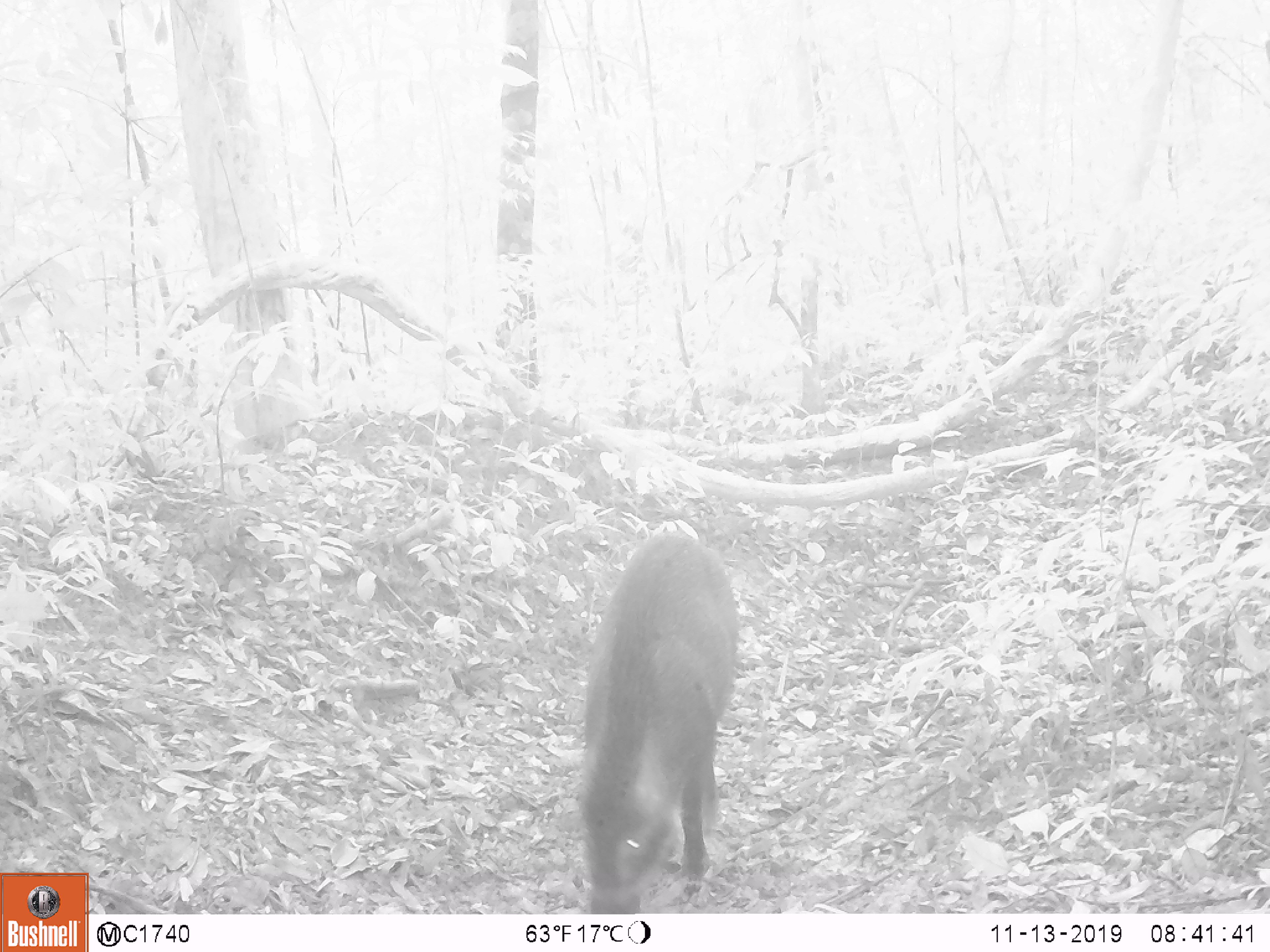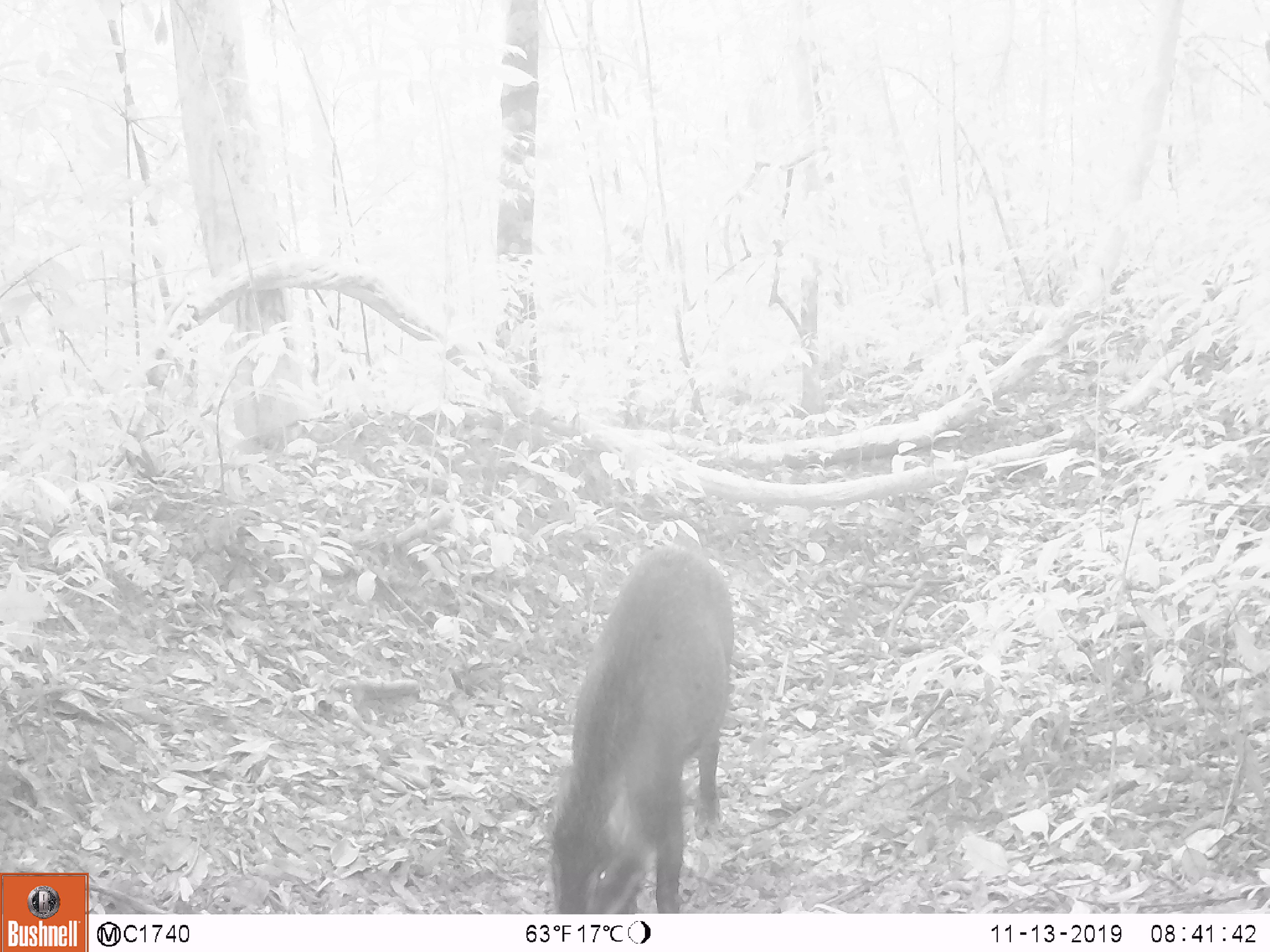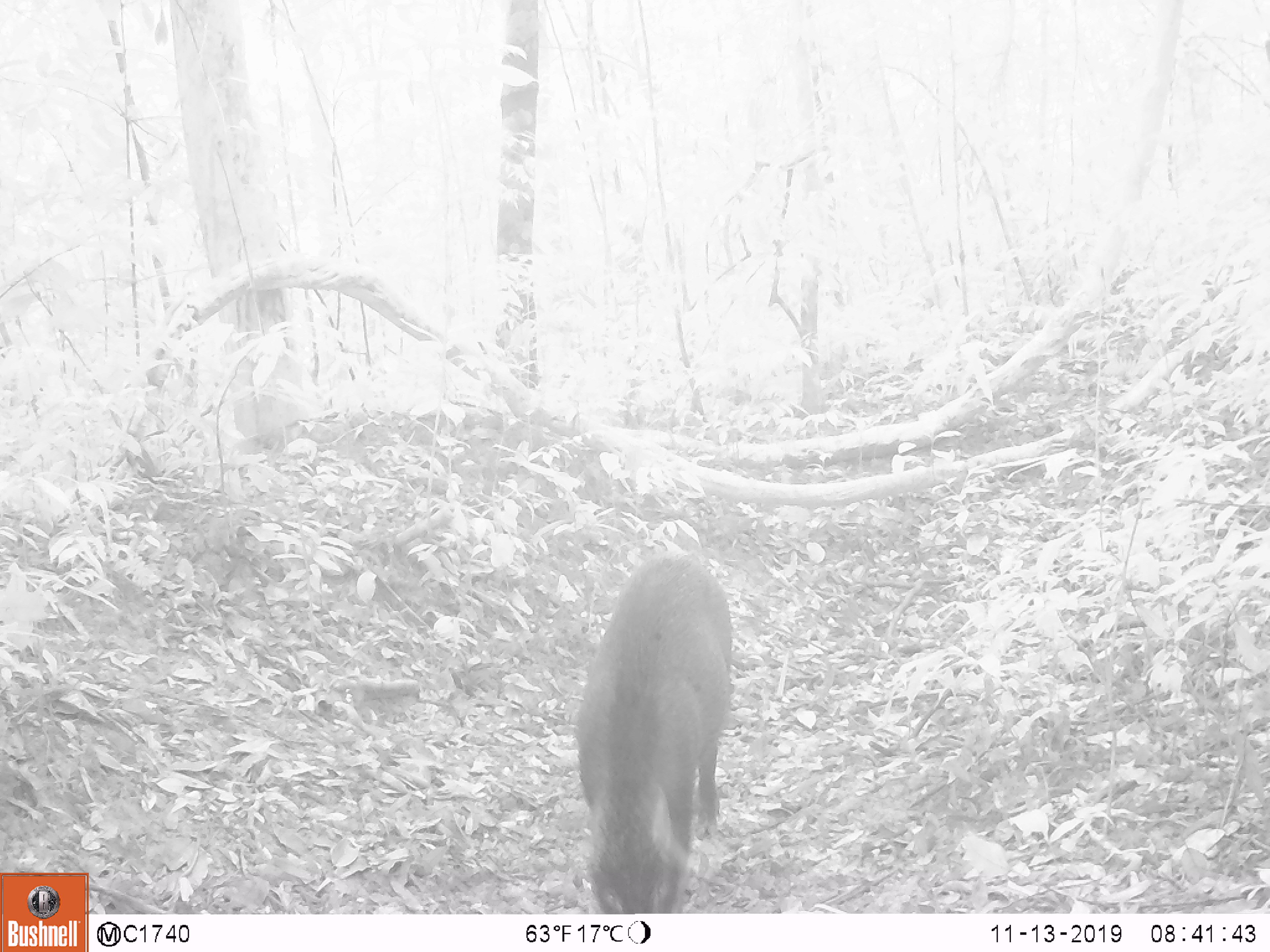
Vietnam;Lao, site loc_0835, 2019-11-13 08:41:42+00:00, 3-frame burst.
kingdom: Animalia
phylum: Chordata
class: Mammalia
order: Artiodactyla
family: Suidae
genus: Sus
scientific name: Sus scrofa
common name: eurasian wild pig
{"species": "eurasian wild pig (Sus scrofa)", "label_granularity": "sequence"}